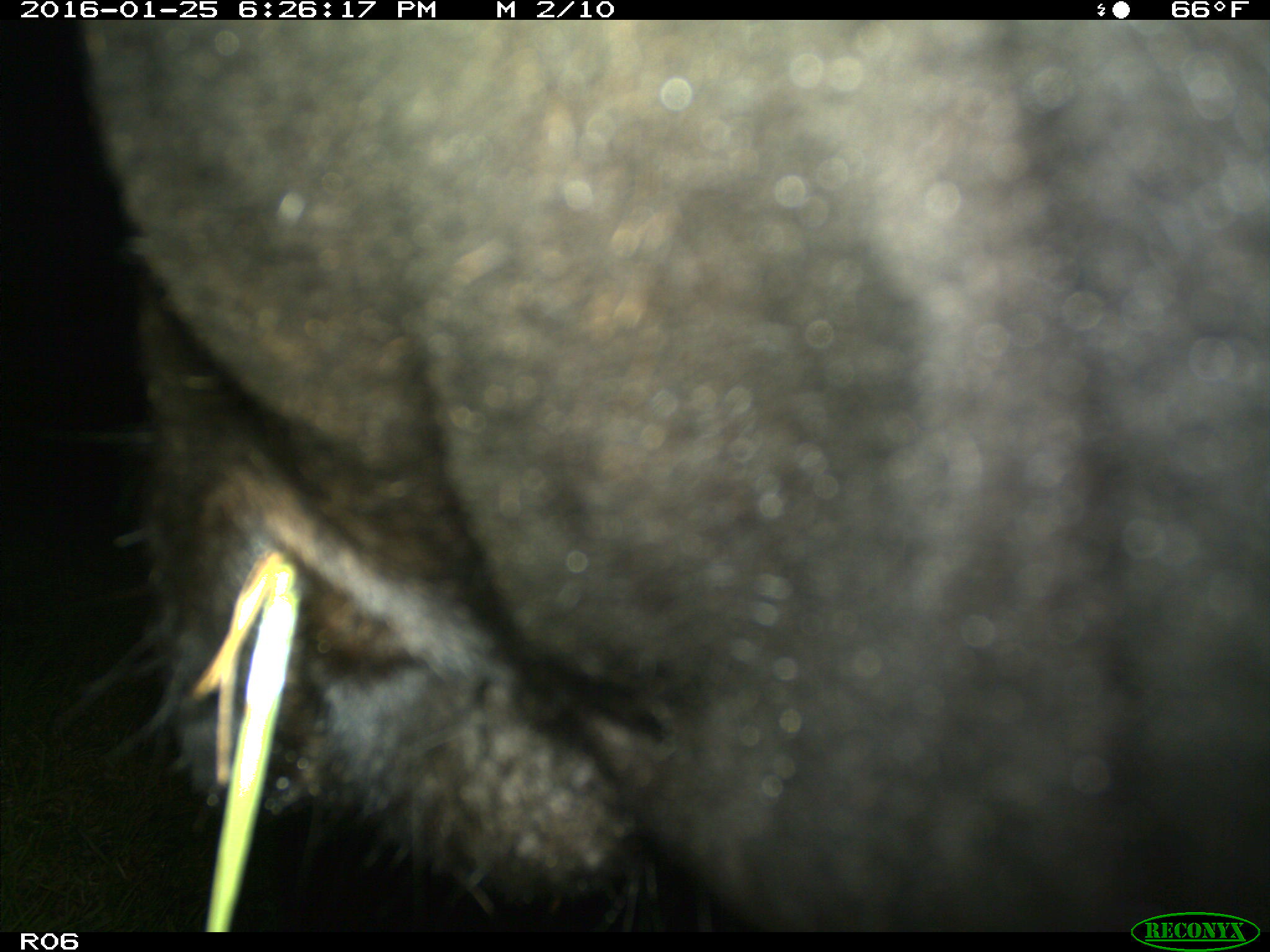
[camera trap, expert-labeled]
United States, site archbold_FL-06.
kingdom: Animalia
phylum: Chordata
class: Mammalia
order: Artiodactyla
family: Bovidae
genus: Bos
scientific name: Bos taurus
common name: domestic cow